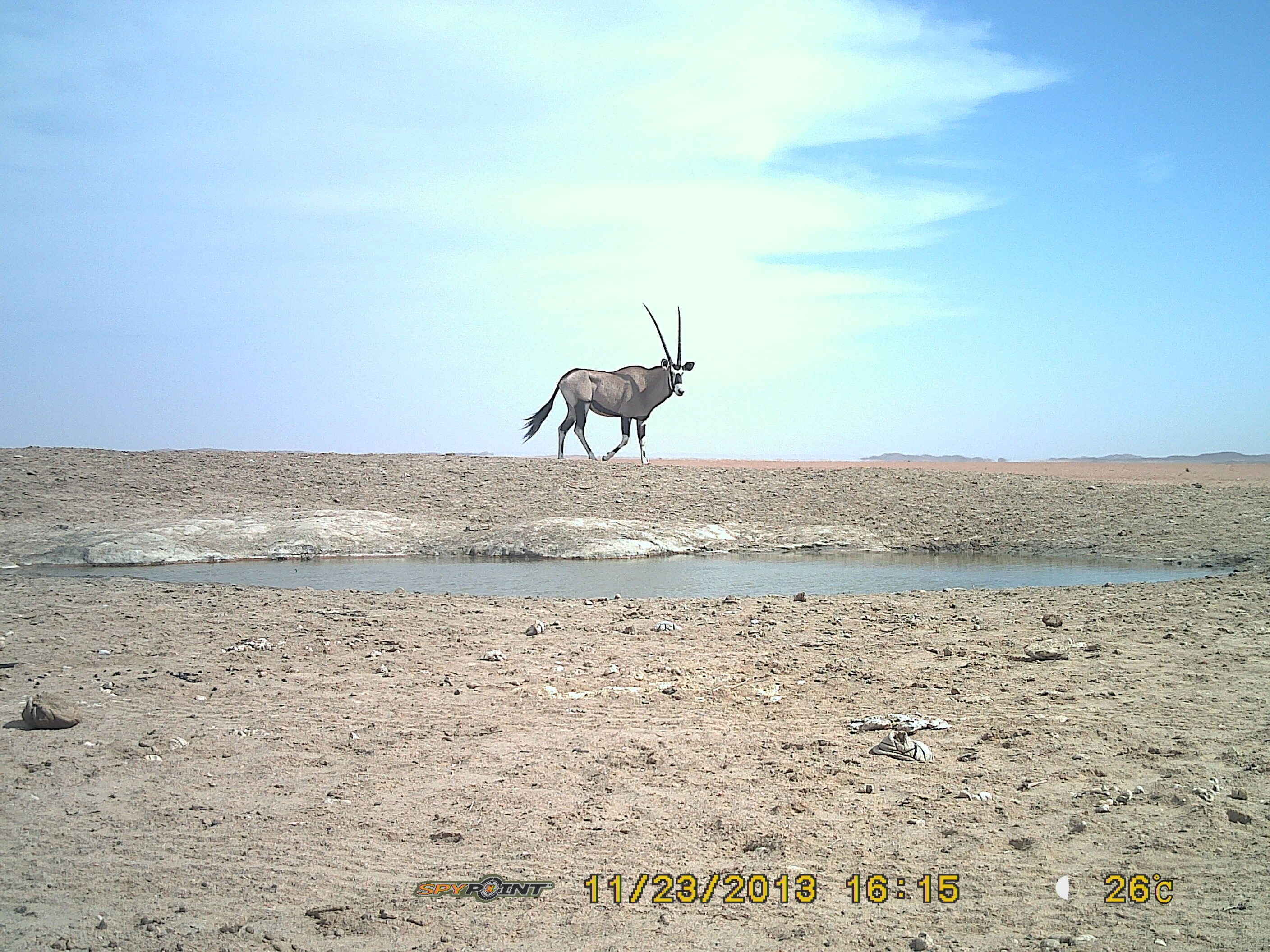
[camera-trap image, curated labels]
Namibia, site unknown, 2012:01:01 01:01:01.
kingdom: Animalia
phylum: Chordata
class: Mammalia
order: Artiodactyla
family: Bovidae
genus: Oryx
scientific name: Oryx gazella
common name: gemsbok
Oryx gazella (gemsbok).